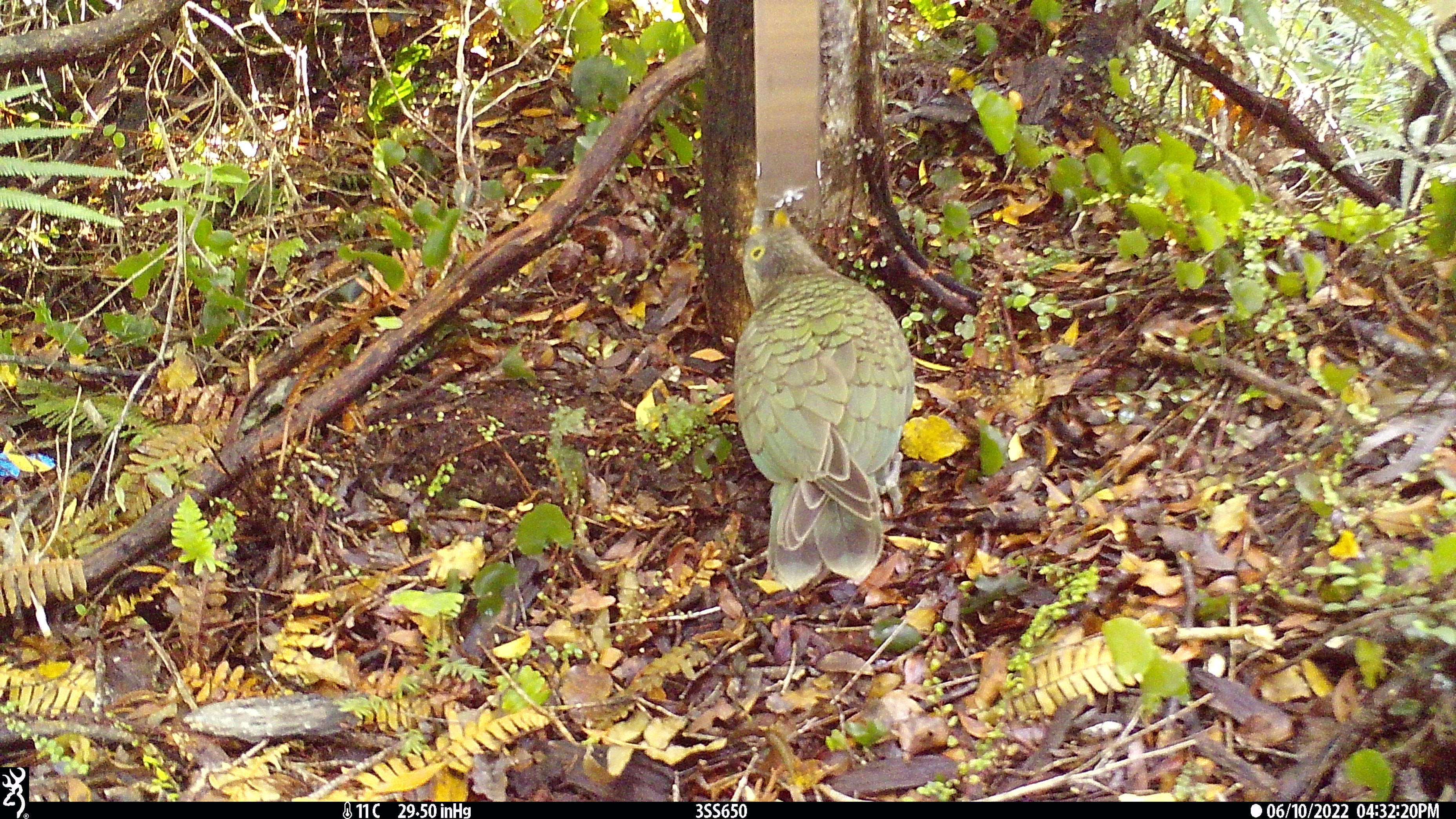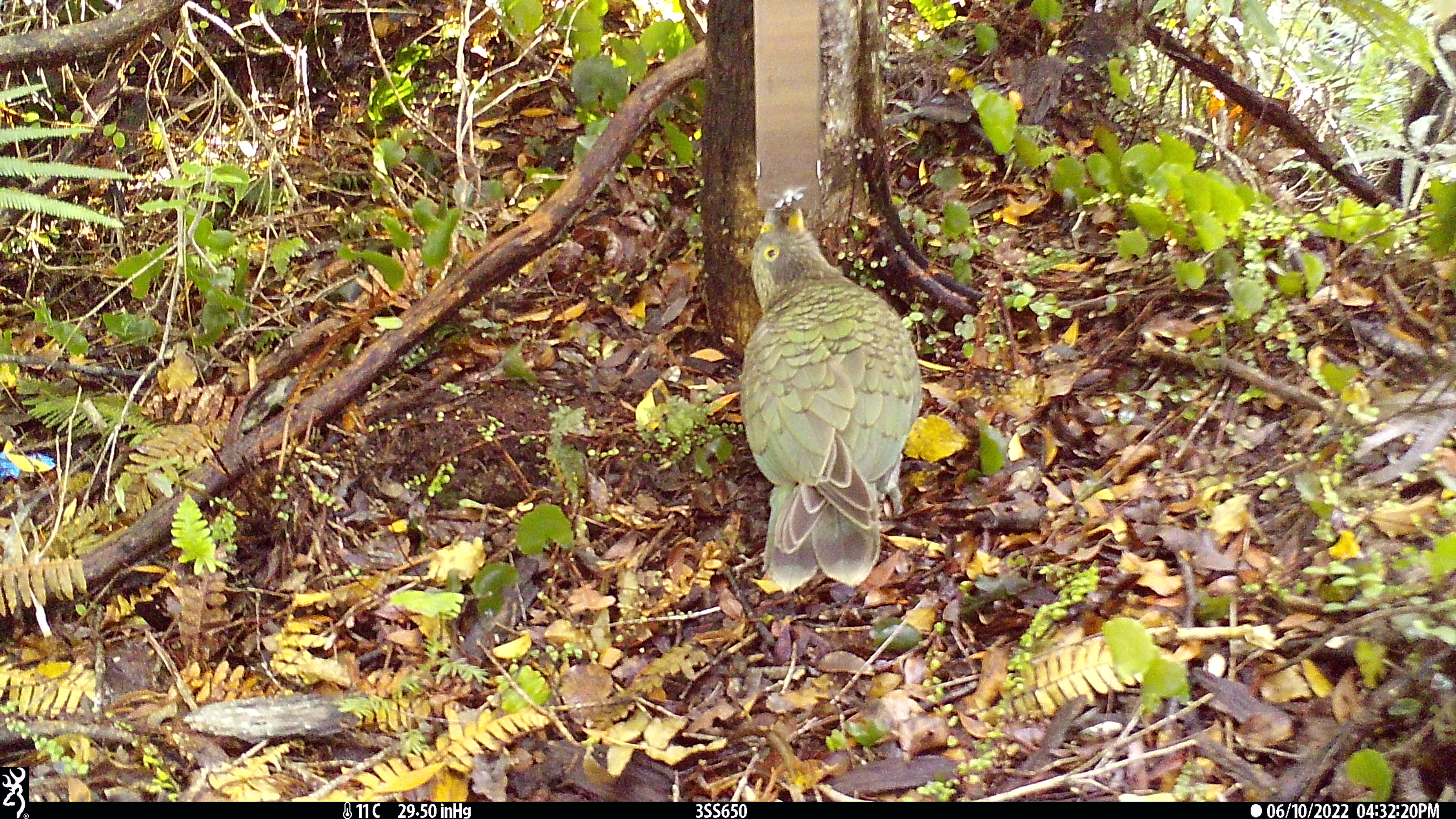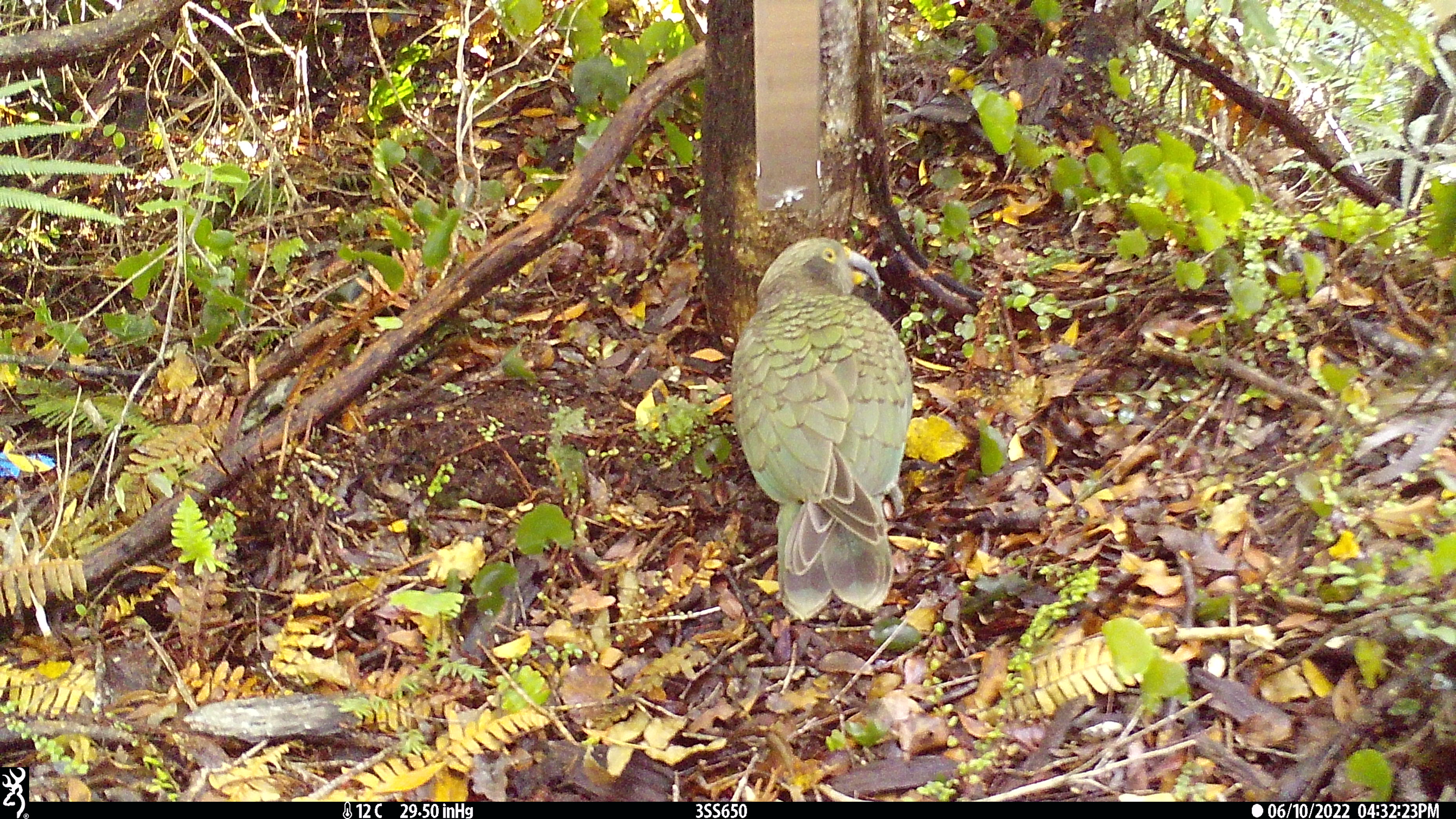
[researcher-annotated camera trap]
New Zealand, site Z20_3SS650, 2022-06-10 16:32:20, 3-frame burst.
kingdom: Animalia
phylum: Chordata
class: Aves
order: Psittaciformes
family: Strigopidae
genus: Nestor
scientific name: Nestor notabilis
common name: kea